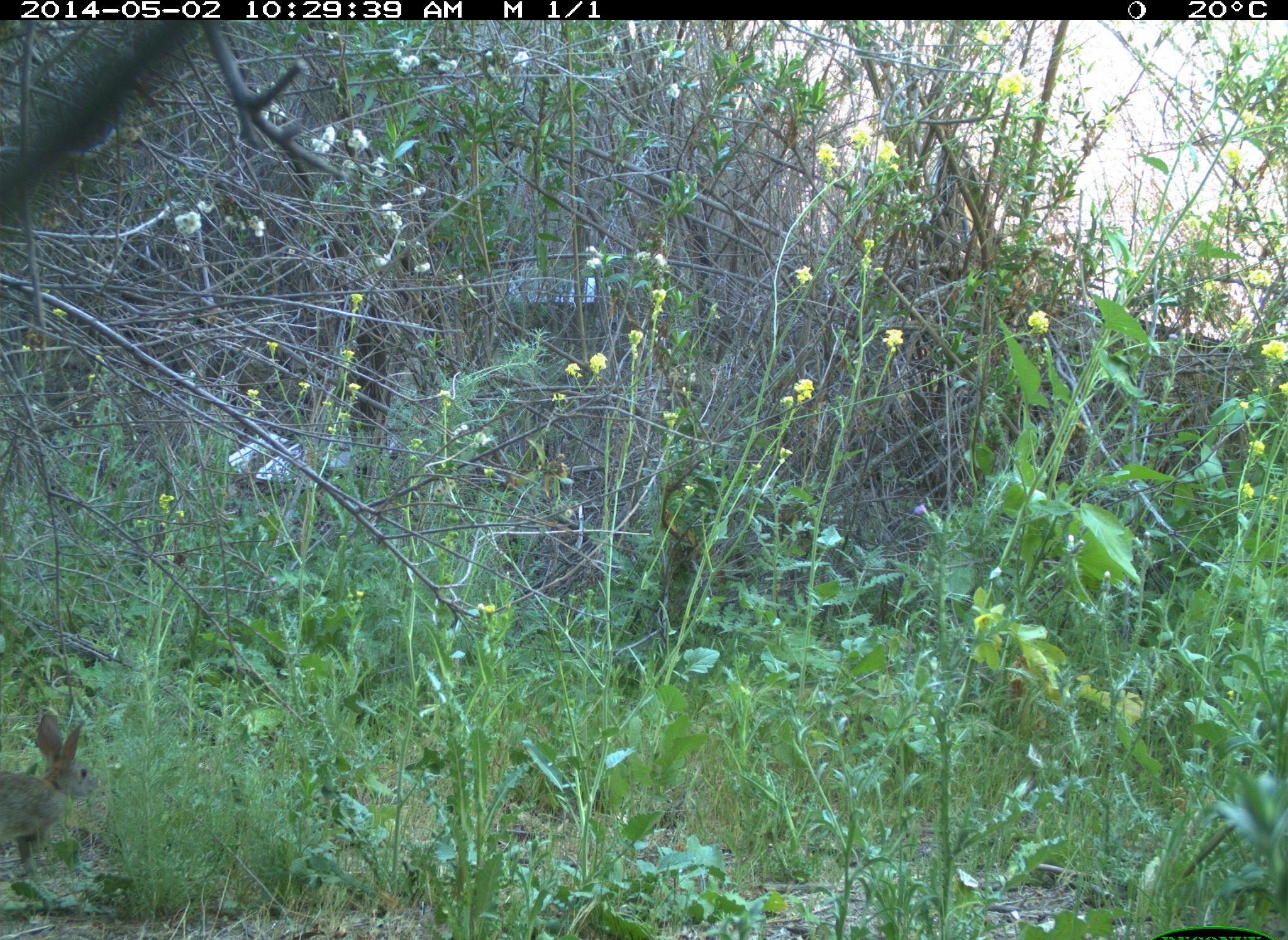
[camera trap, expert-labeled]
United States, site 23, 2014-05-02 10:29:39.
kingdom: Animalia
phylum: Chordata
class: Mammalia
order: Lagomorpha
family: Leporidae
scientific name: Leporidae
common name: rabbits and hares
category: rabbit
Rabbit (rabbits and hares) (Leporidae).